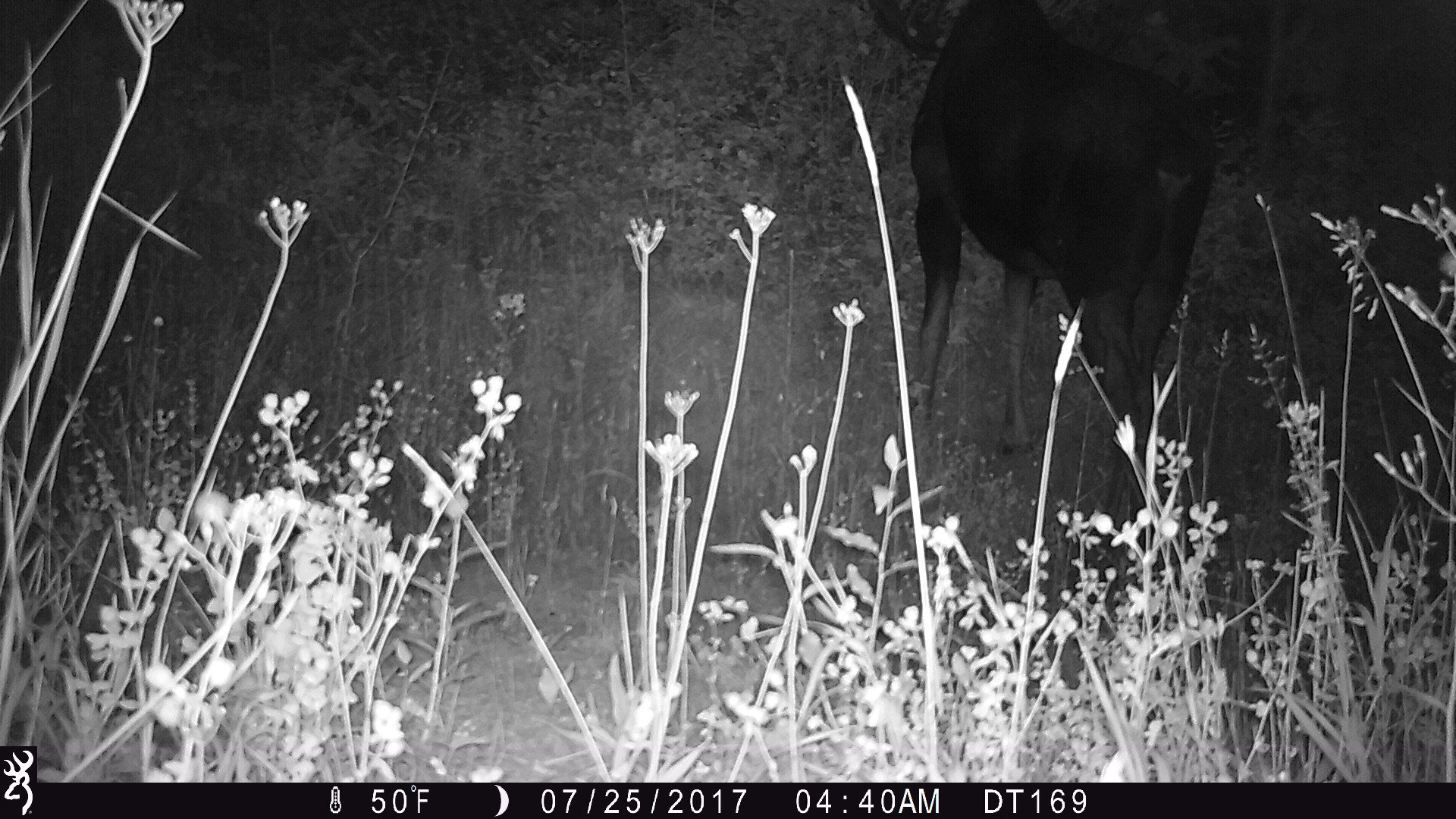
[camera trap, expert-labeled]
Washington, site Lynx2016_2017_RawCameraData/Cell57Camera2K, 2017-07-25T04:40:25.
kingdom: Animalia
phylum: Chordata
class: Mammalia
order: Artiodactyla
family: Cervidae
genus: Alces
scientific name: Alces alces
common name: moose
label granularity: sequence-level